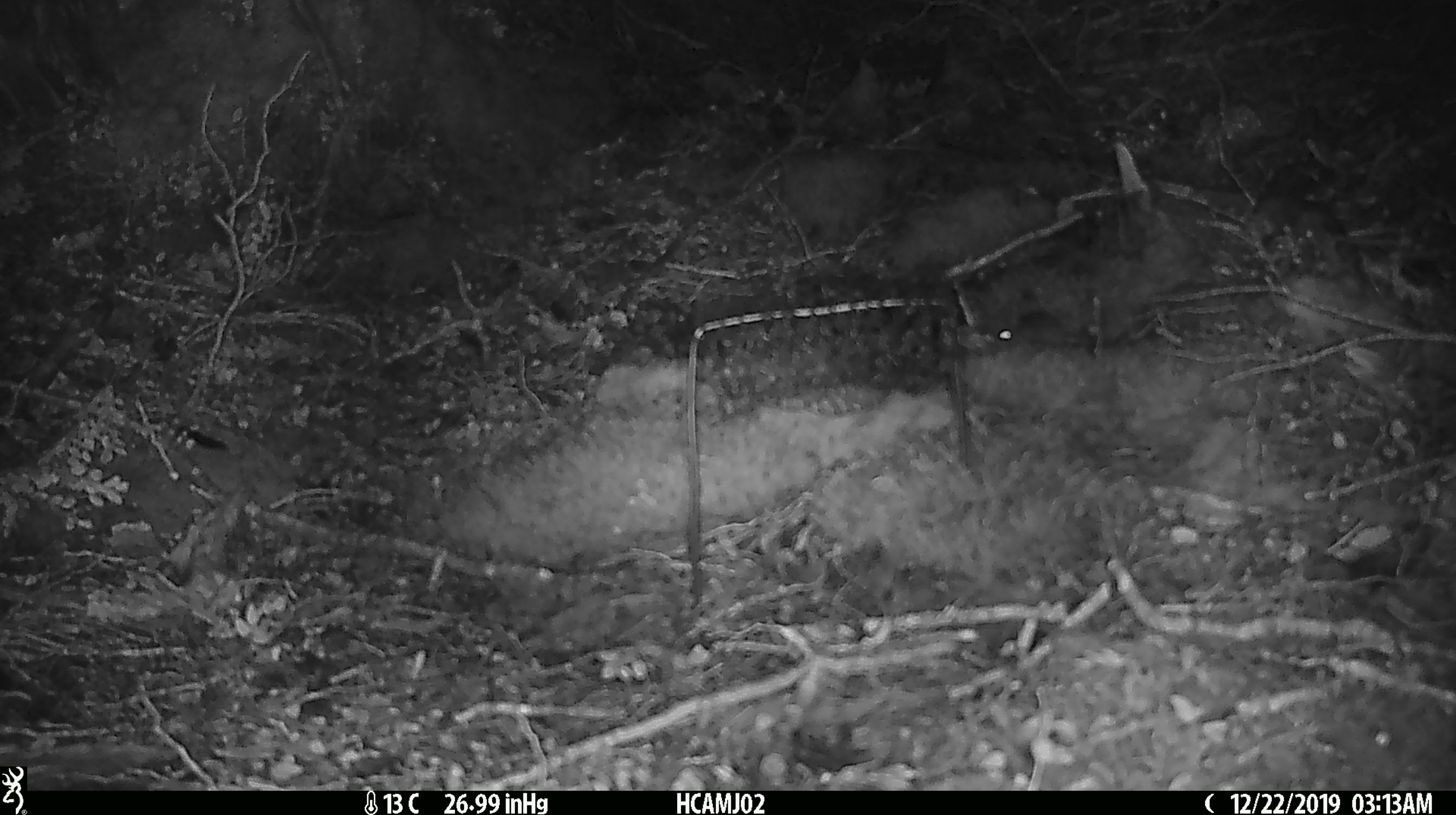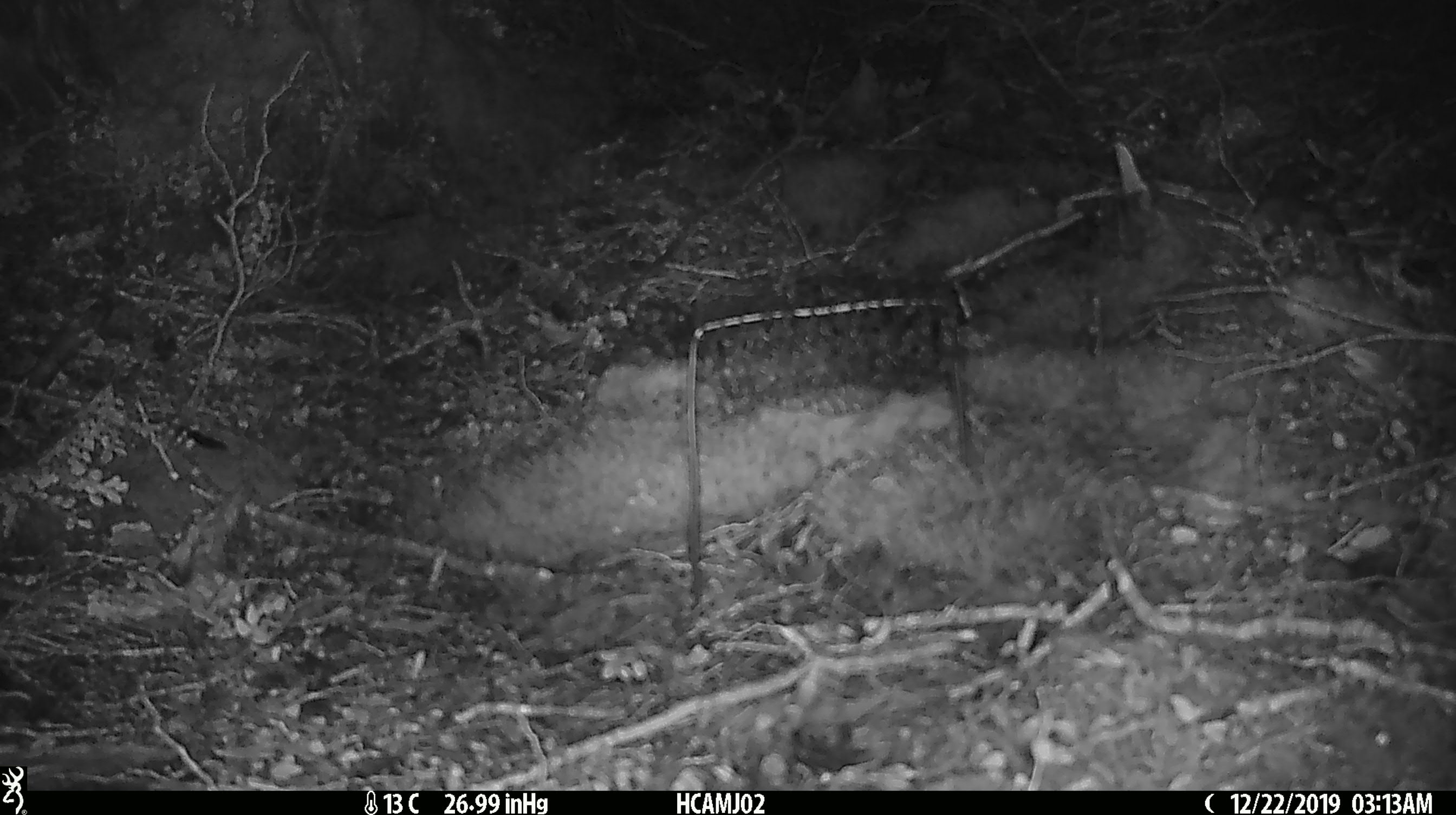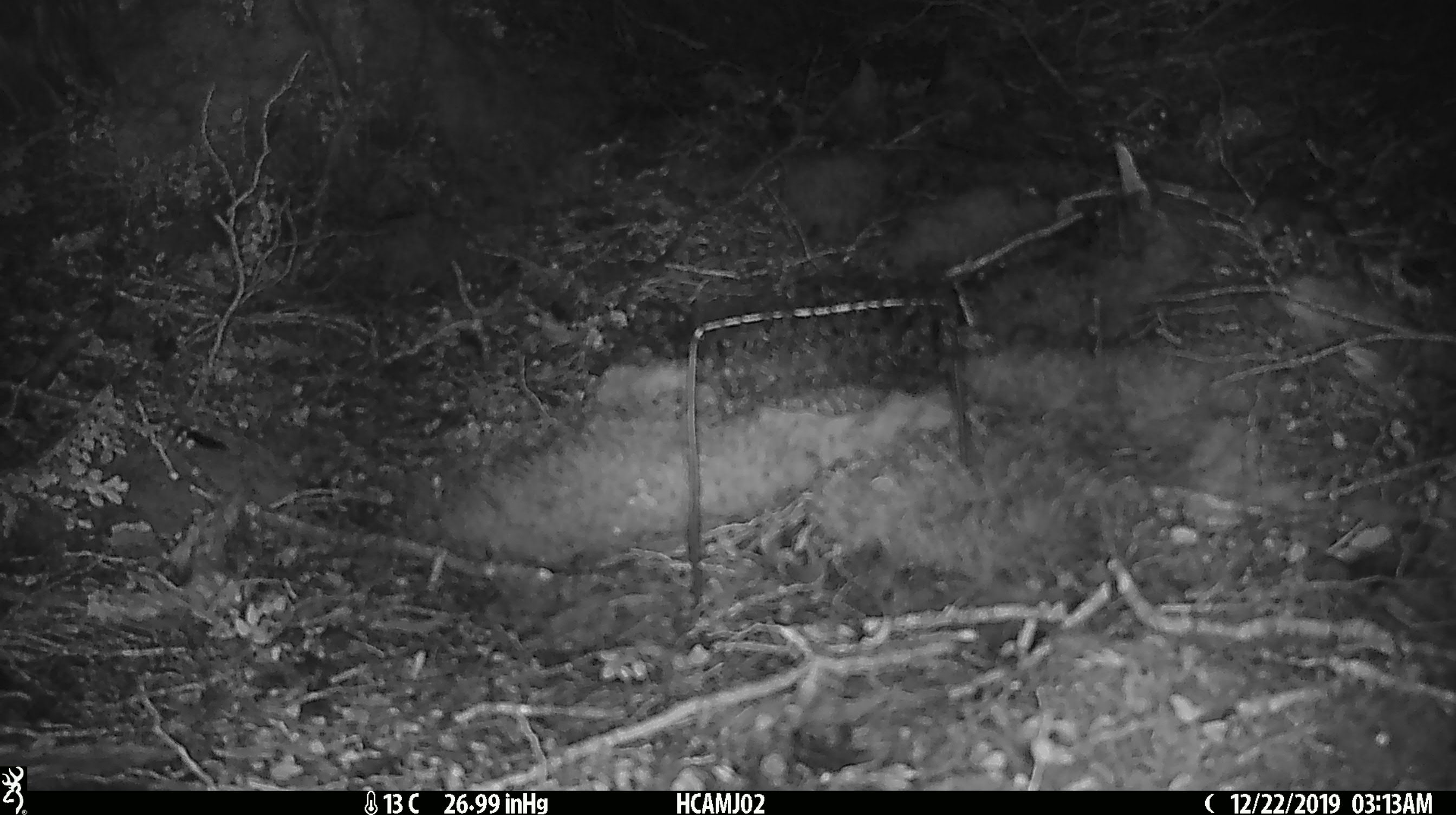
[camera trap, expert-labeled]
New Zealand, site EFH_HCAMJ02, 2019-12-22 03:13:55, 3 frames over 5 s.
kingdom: Animalia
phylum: Chordata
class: Mammalia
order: Rodentia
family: Muridae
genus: Mus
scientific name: Mus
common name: mouse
Mouse (Mus).